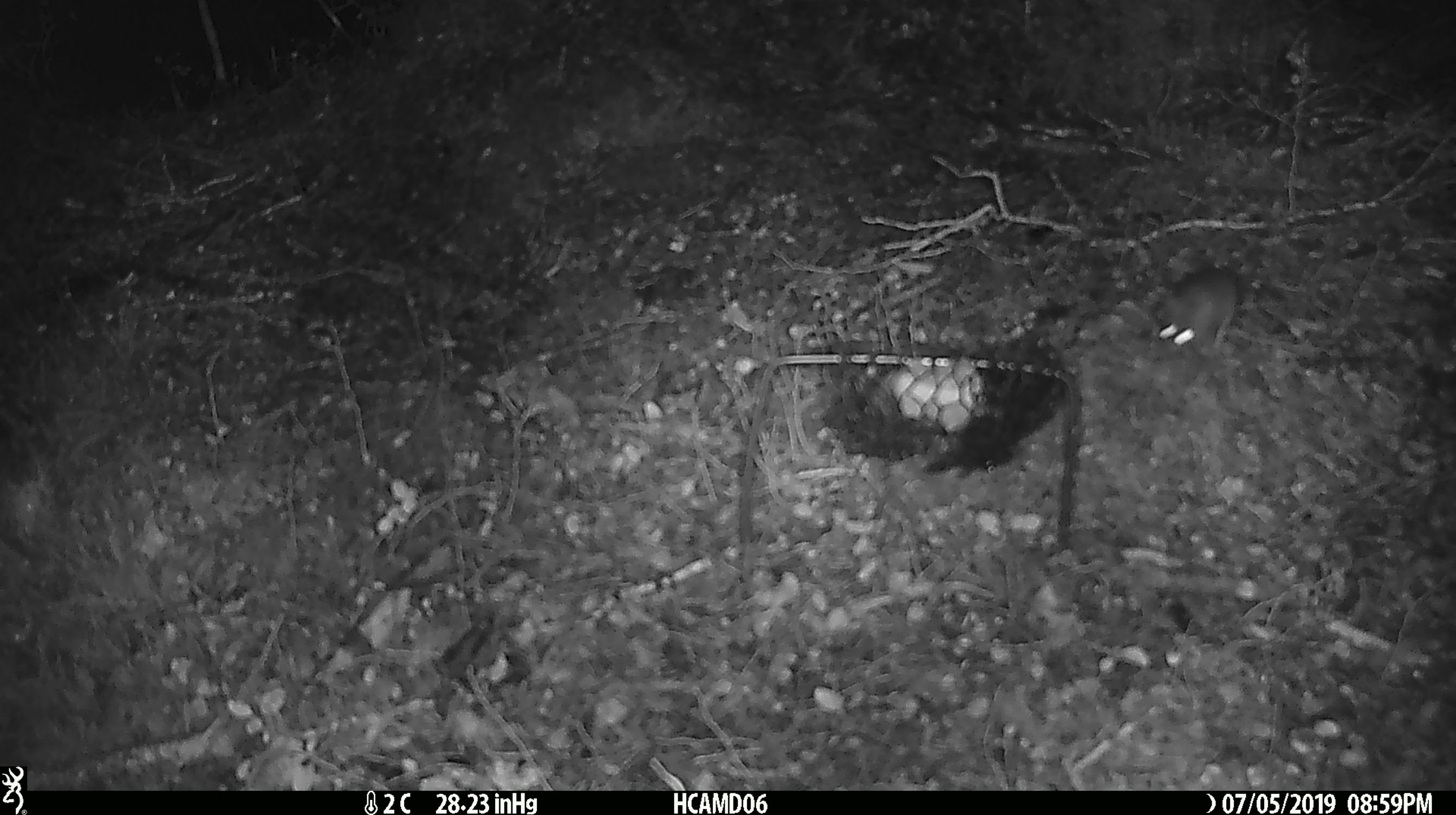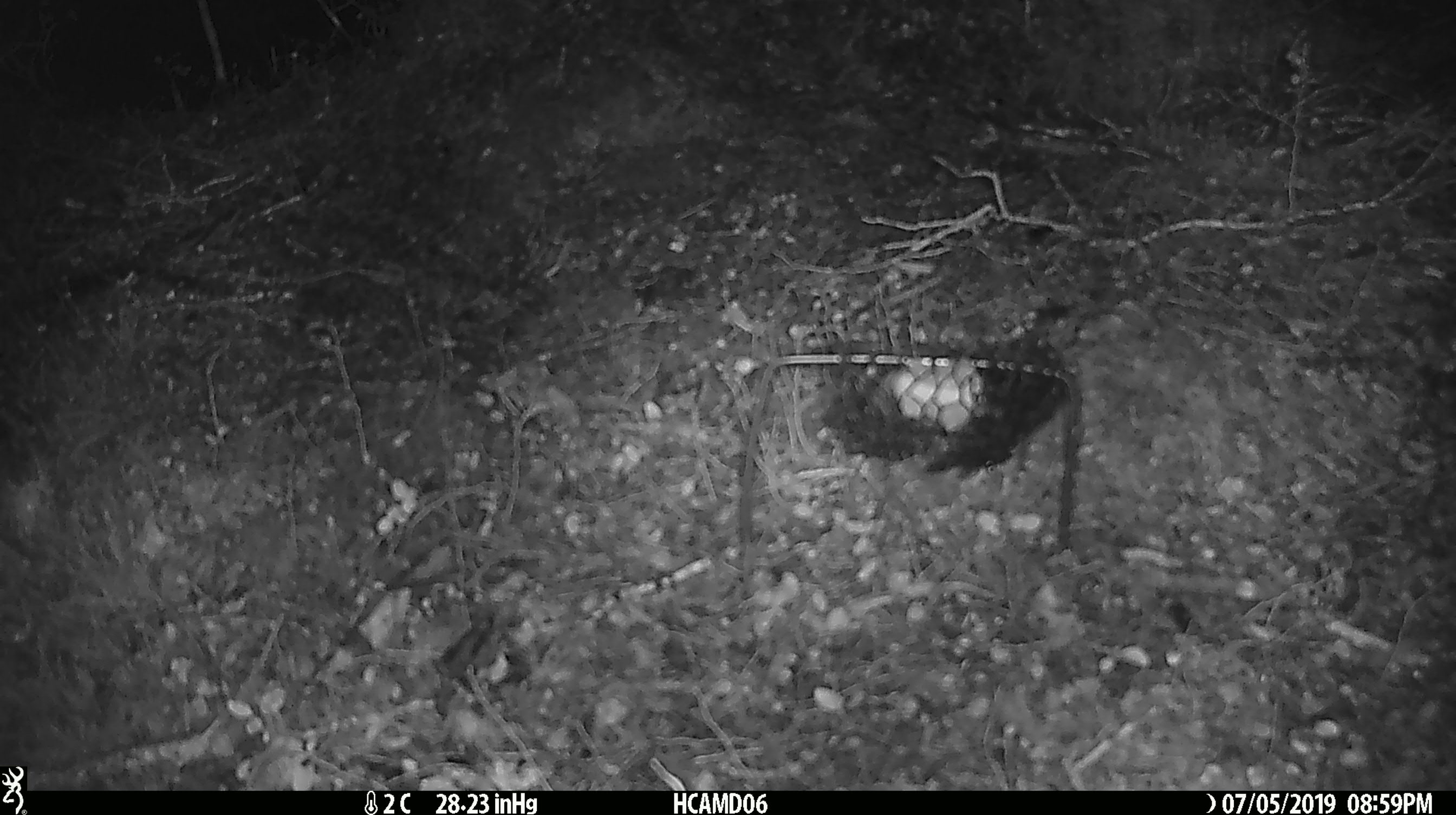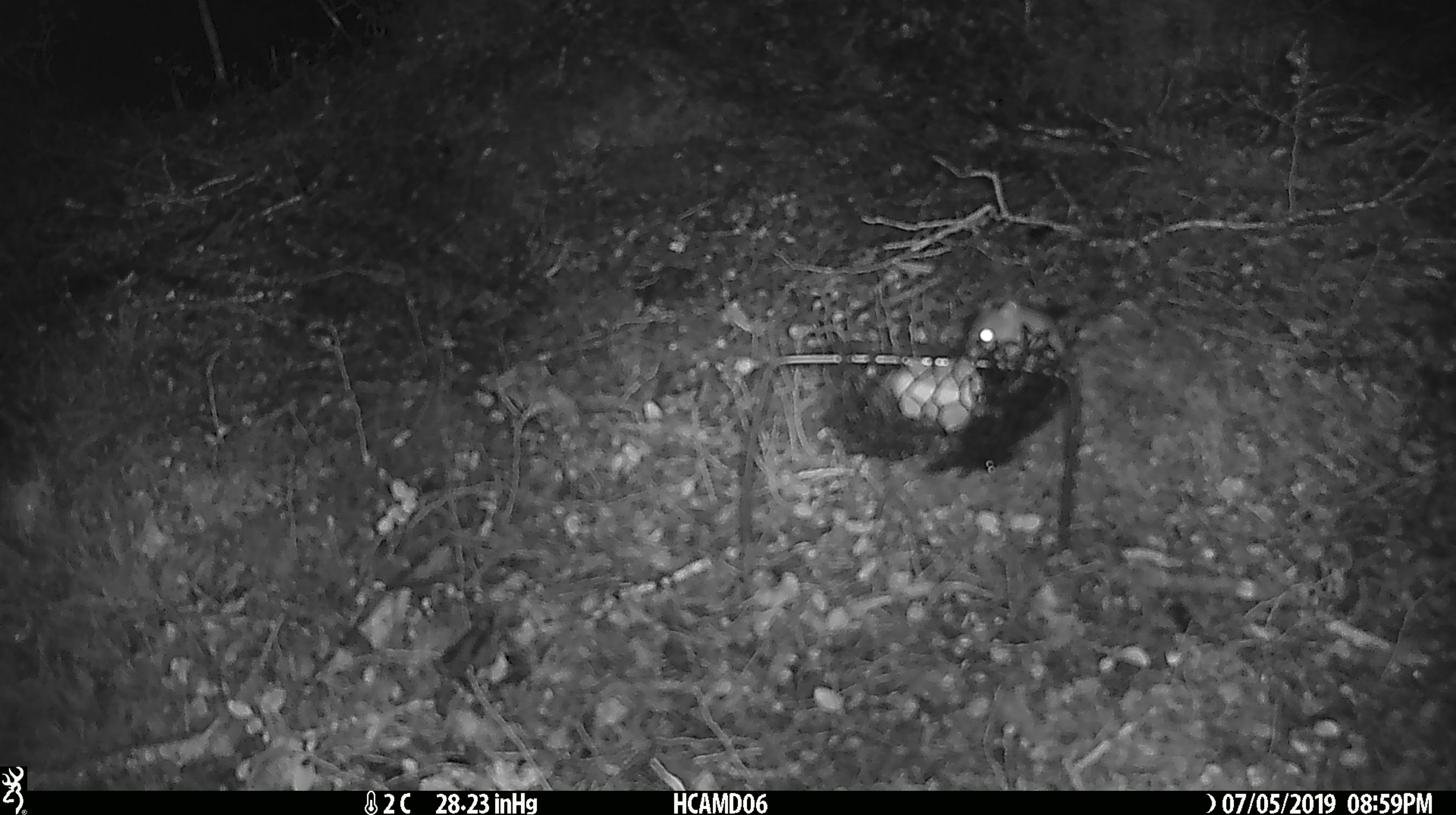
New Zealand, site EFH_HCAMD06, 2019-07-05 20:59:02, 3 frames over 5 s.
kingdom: Animalia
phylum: Chordata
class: Mammalia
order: Rodentia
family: Muridae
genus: Mus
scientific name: Mus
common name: mouse